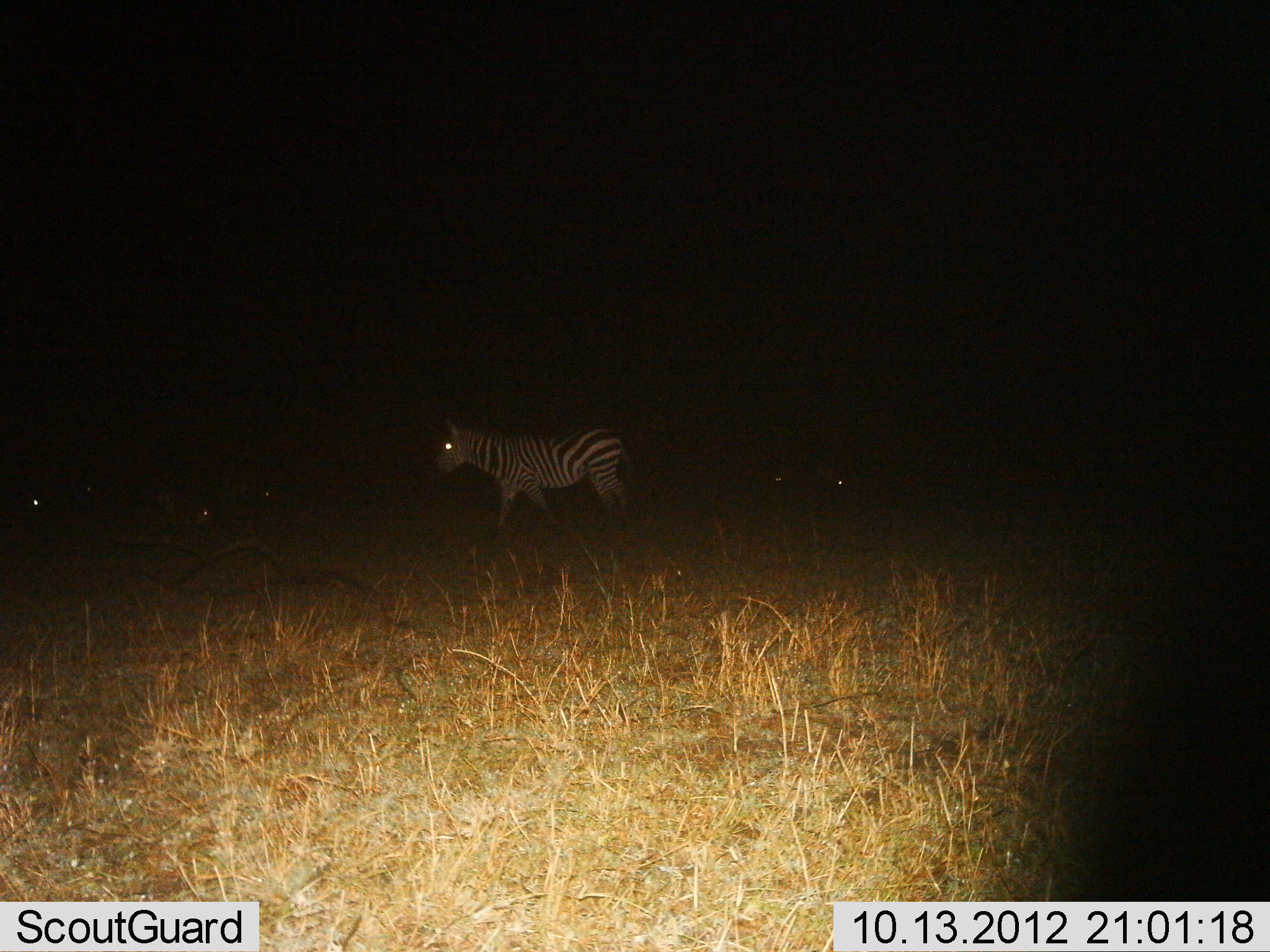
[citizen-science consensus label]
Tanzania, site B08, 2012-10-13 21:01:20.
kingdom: Animalia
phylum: Chordata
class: Mammalia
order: Perissodactyla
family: Equidae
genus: Equus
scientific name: Equus quagga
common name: plains zebra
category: zebra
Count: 1.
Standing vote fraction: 30%.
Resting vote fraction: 0%.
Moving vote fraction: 80%.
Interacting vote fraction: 0%.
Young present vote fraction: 0%.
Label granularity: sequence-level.